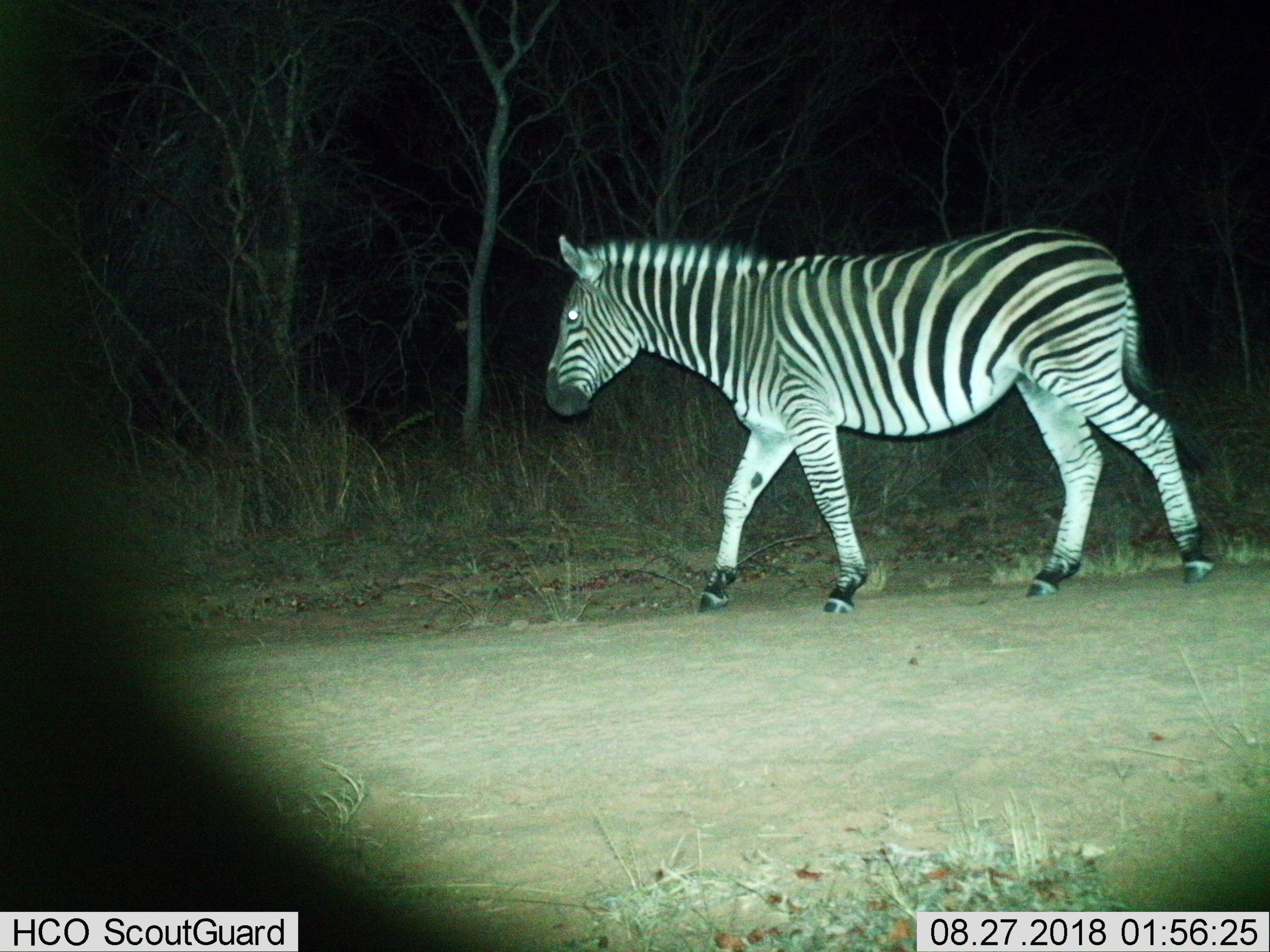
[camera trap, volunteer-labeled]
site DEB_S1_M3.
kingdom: Animalia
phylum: Chordata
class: Mammalia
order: Perissodactyla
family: Equidae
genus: Equus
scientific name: Equus quagga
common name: plains zebra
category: zebraplains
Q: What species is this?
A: Zebraplains (plains zebra) (Equus quagga).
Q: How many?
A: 1.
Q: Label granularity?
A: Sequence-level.